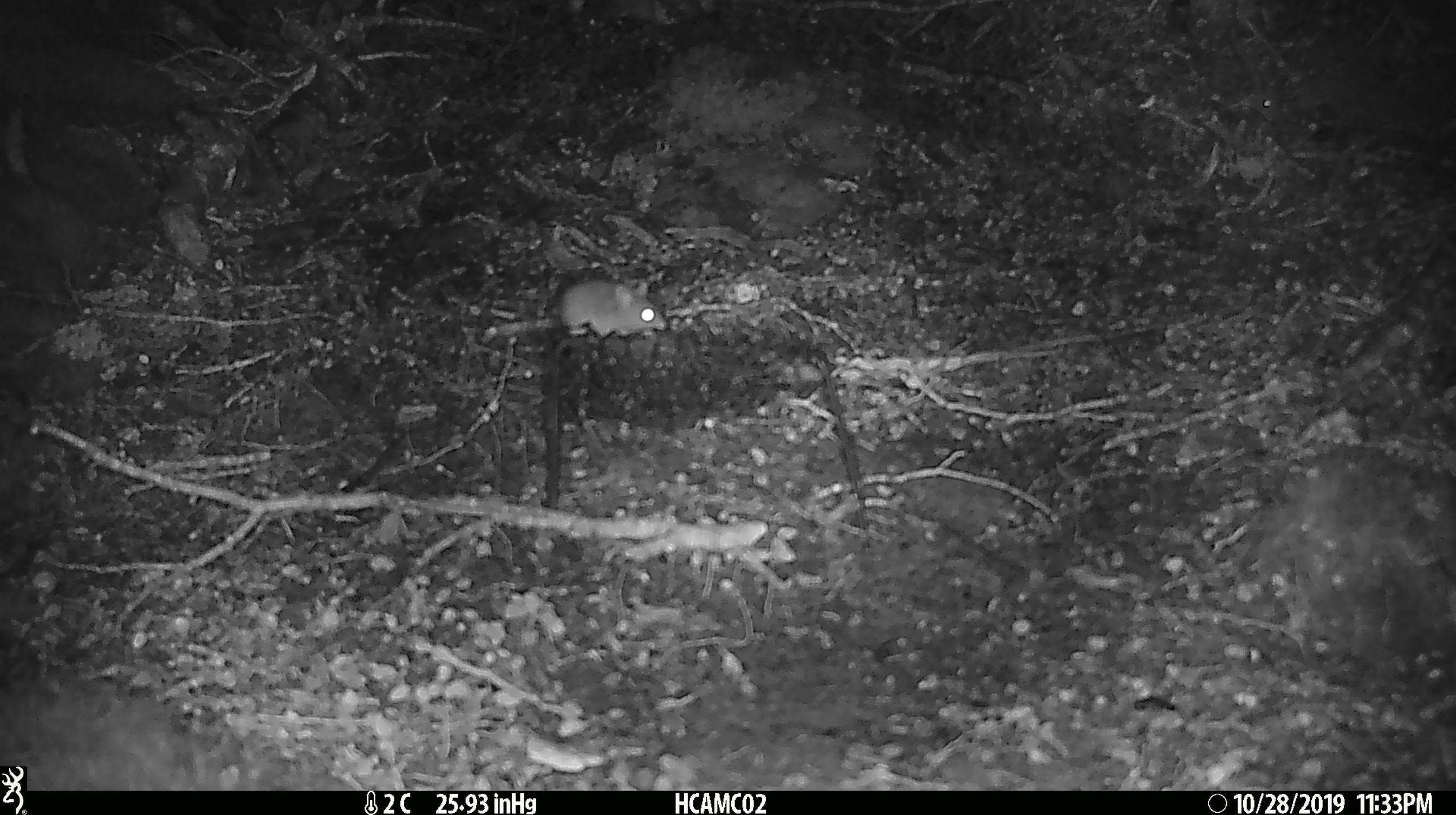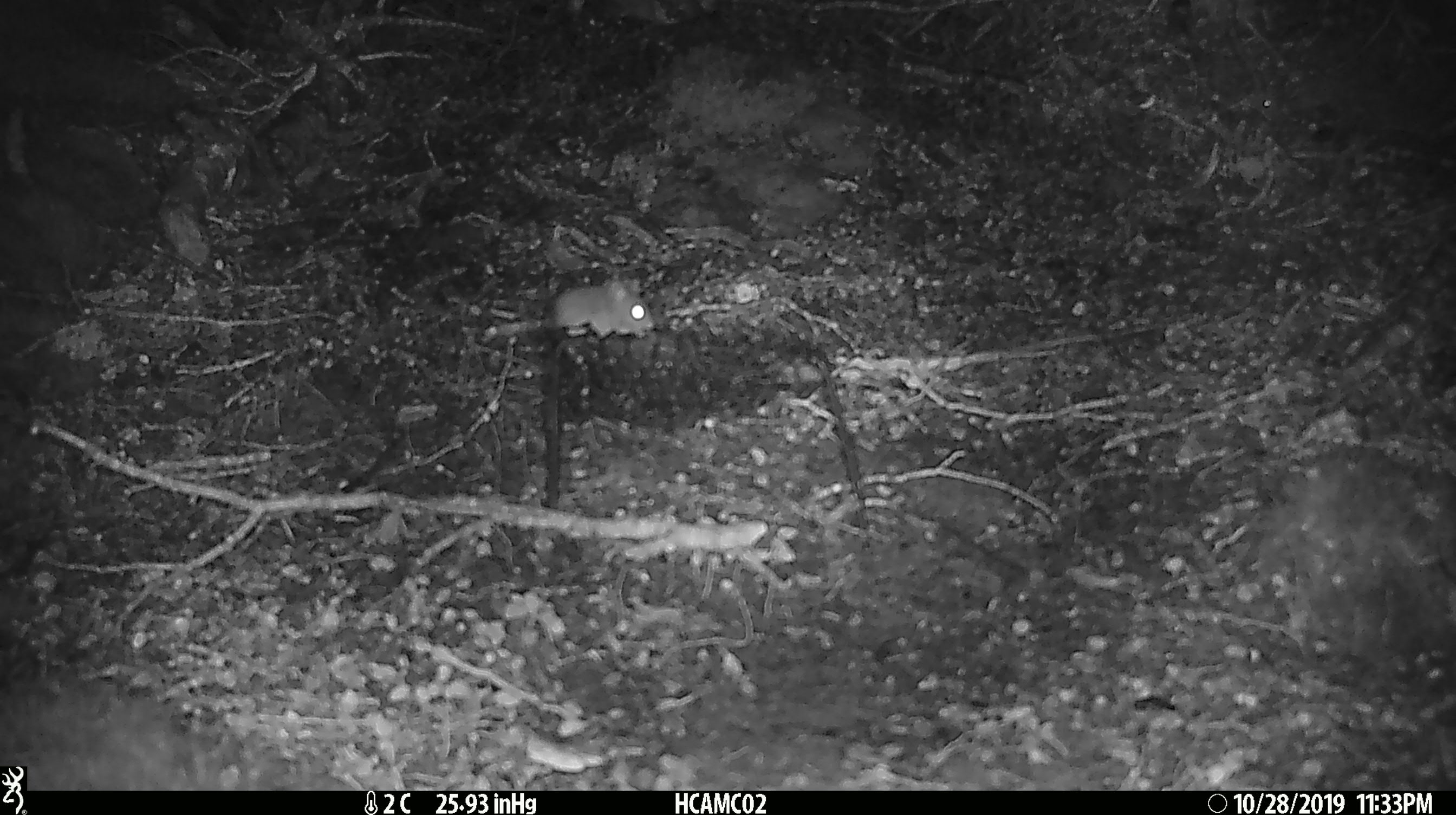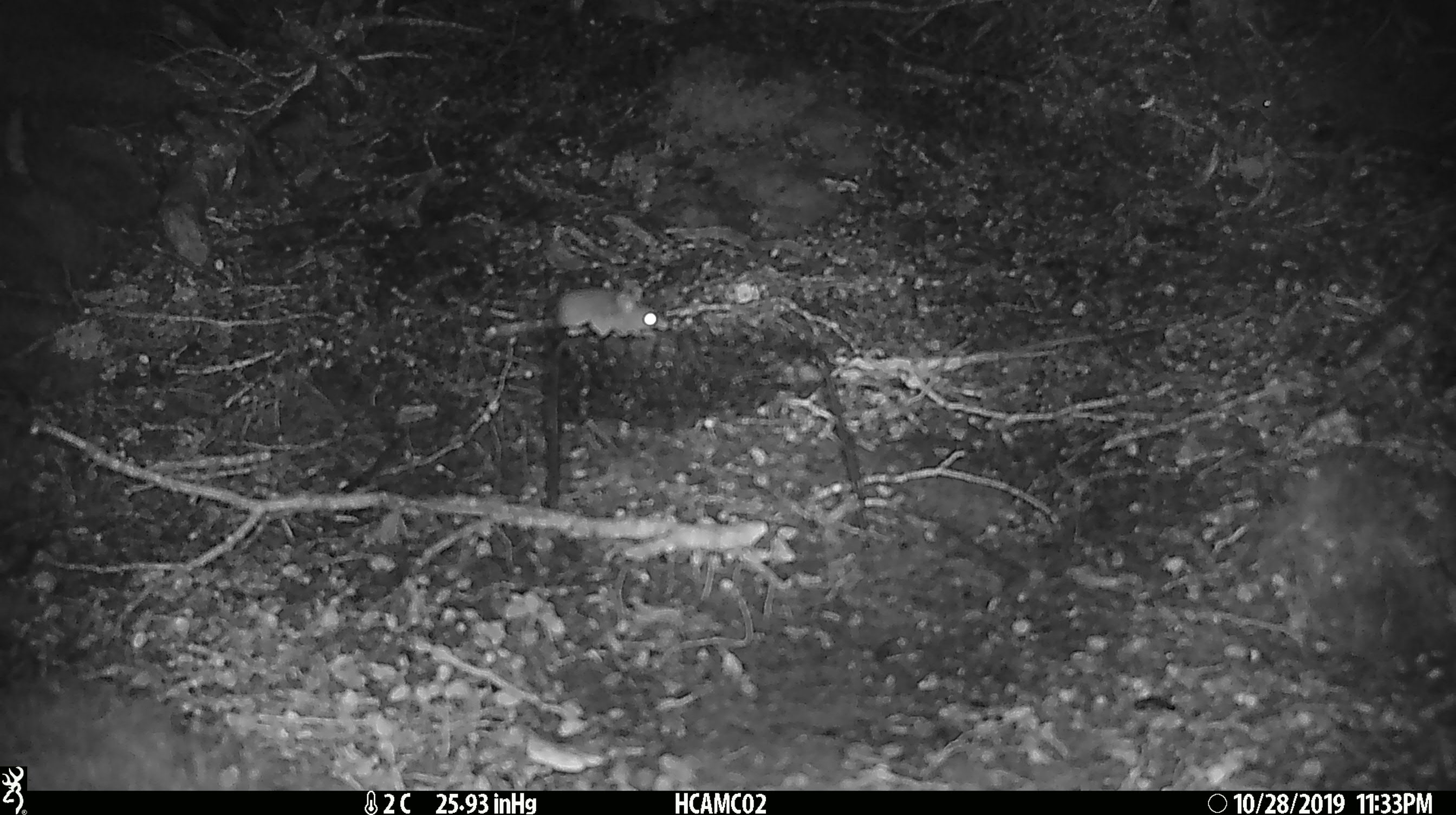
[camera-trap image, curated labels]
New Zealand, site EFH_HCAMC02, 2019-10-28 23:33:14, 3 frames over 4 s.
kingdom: Animalia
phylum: Chordata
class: Mammalia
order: Rodentia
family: Muridae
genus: Mus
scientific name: Mus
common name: mouse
Mouse (Mus).